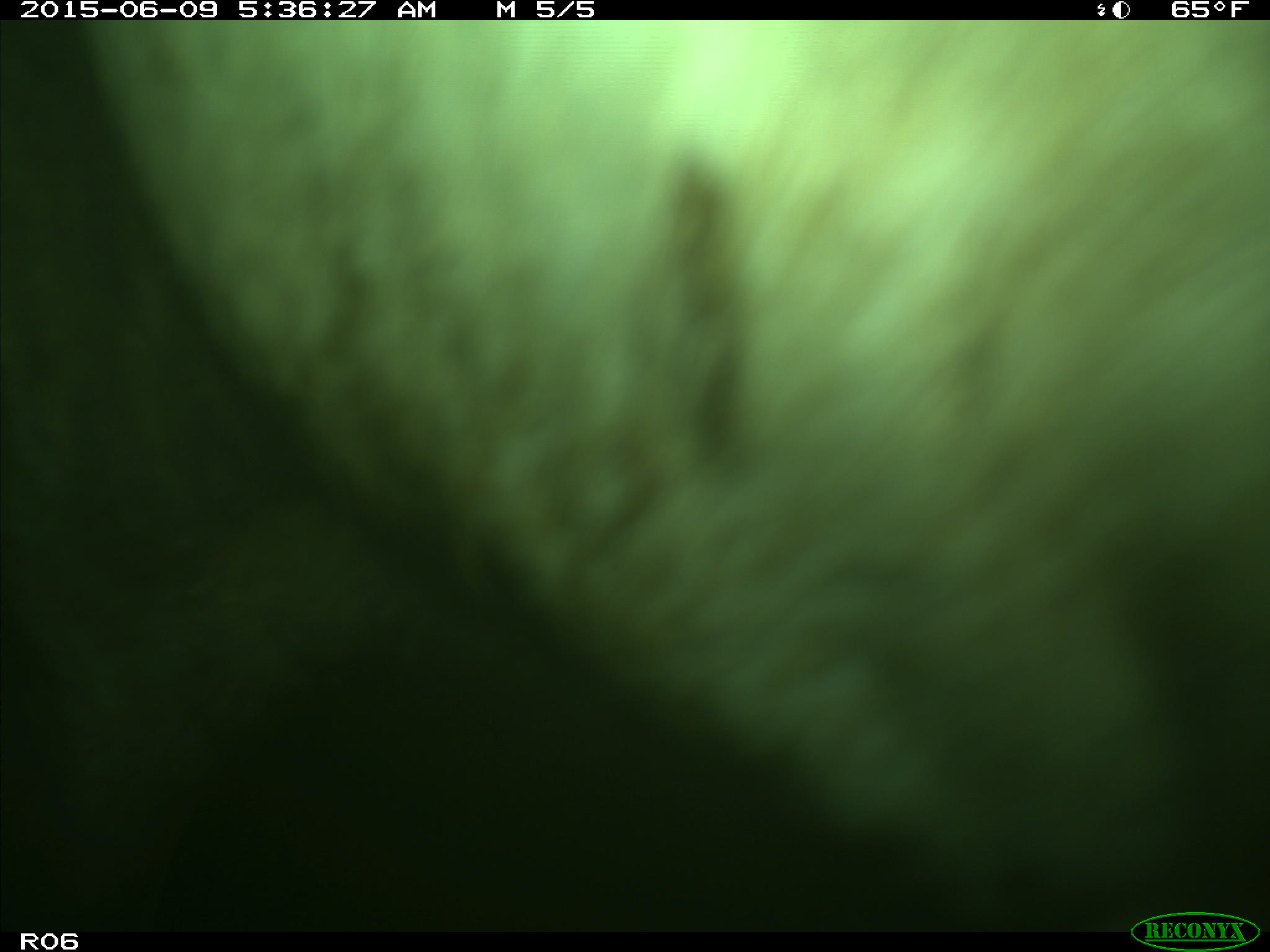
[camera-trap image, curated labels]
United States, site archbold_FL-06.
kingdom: Animalia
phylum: Chordata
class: Mammalia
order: Artiodactyla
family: Bovidae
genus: Bos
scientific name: Bos taurus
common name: domestic cow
Bos taurus (domestic cow).